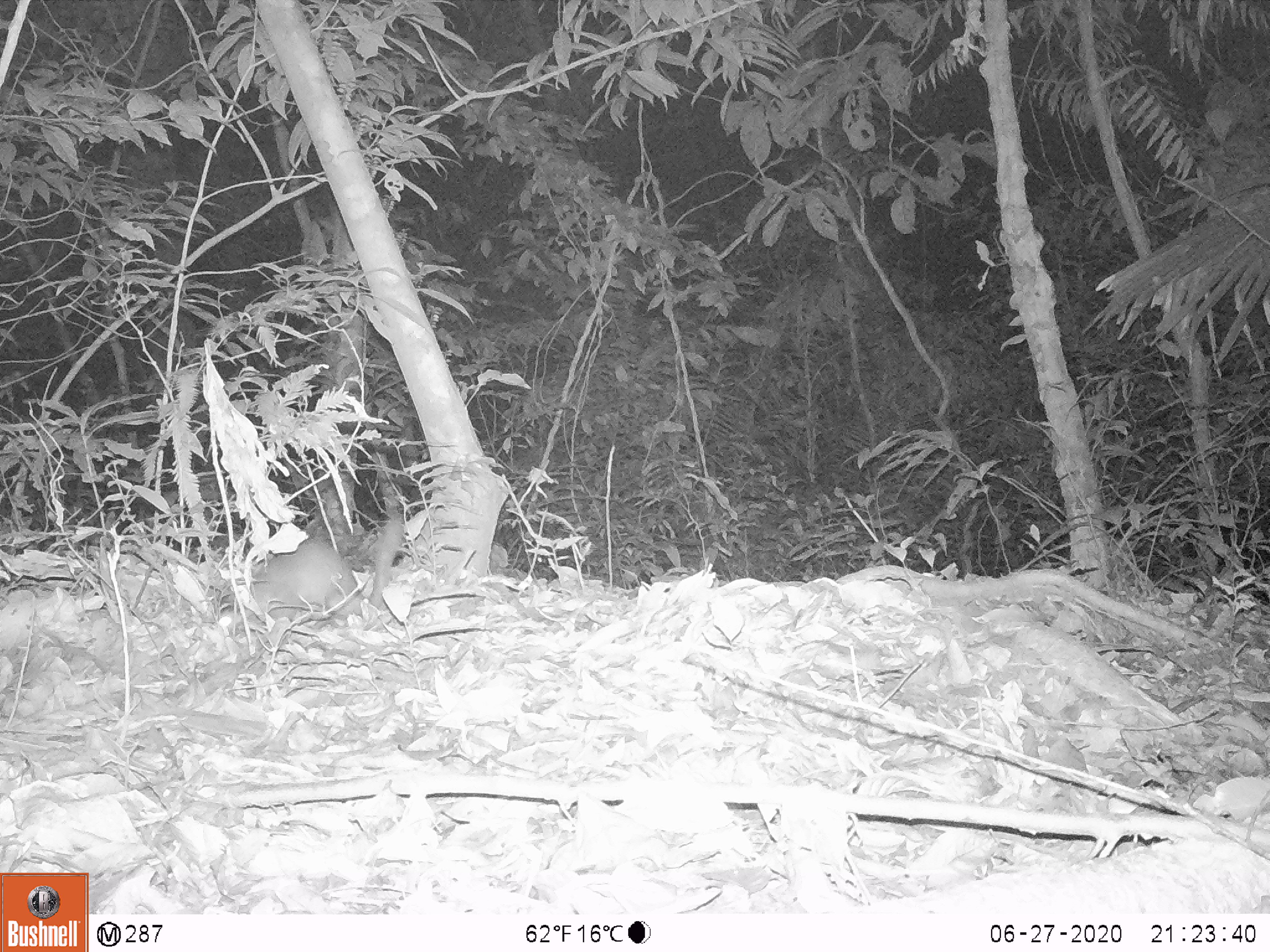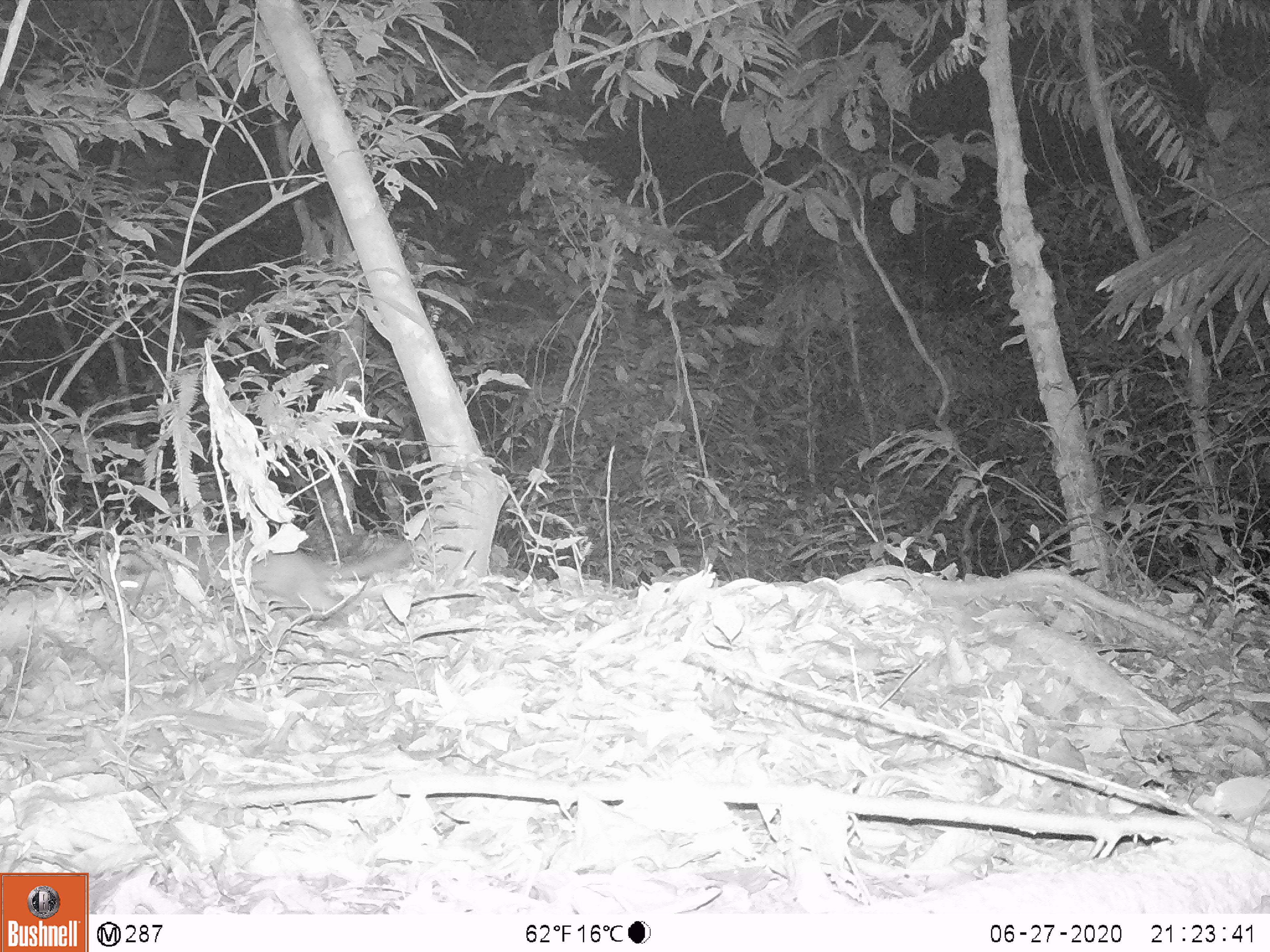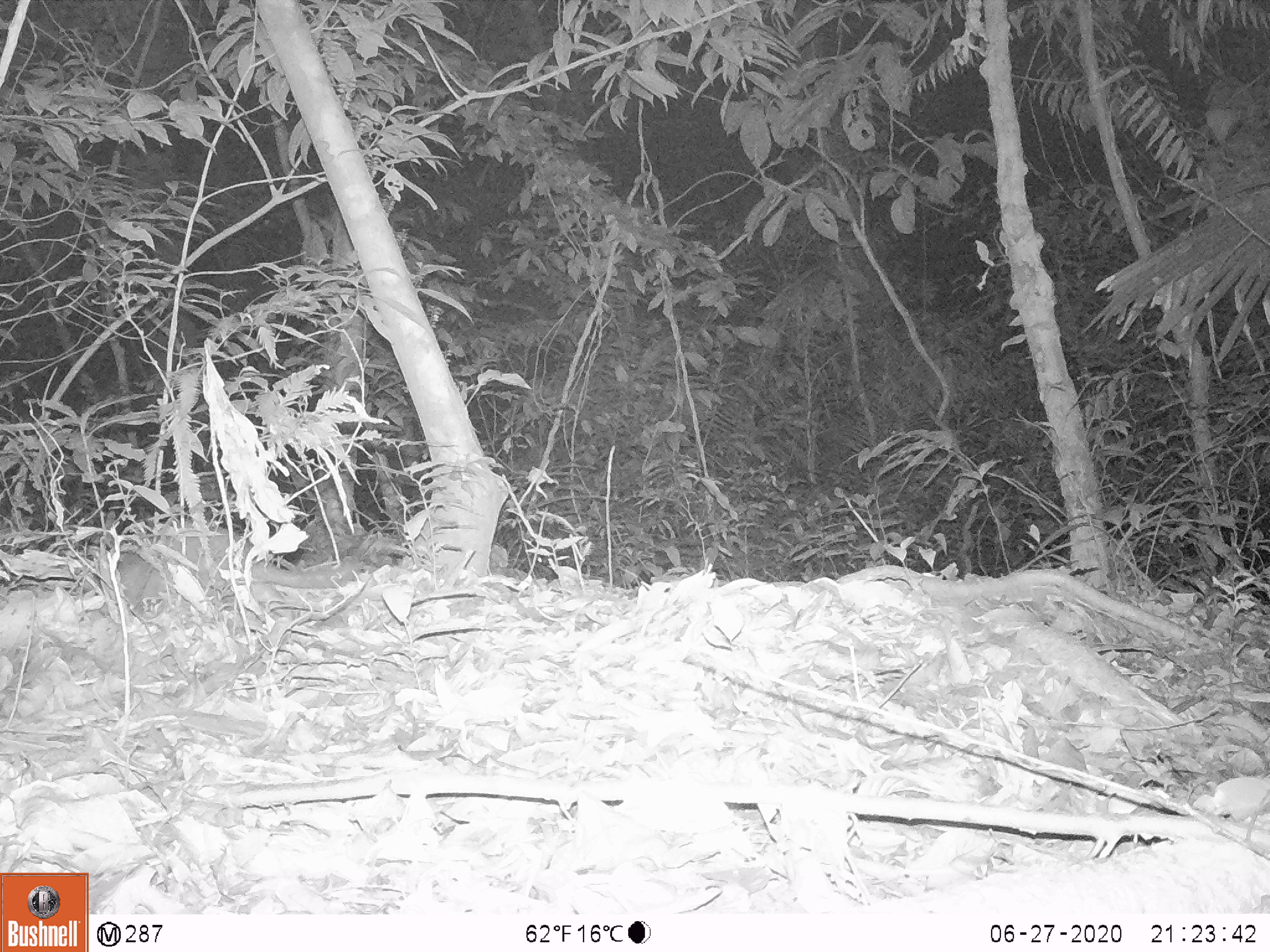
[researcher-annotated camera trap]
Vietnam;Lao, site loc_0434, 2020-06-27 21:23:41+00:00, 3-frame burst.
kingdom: Animalia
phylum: Chordata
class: Mammalia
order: Carnivora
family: Mustelidae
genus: Melogale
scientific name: Melogale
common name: ferret badger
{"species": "ferret badger (Melogale)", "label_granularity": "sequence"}